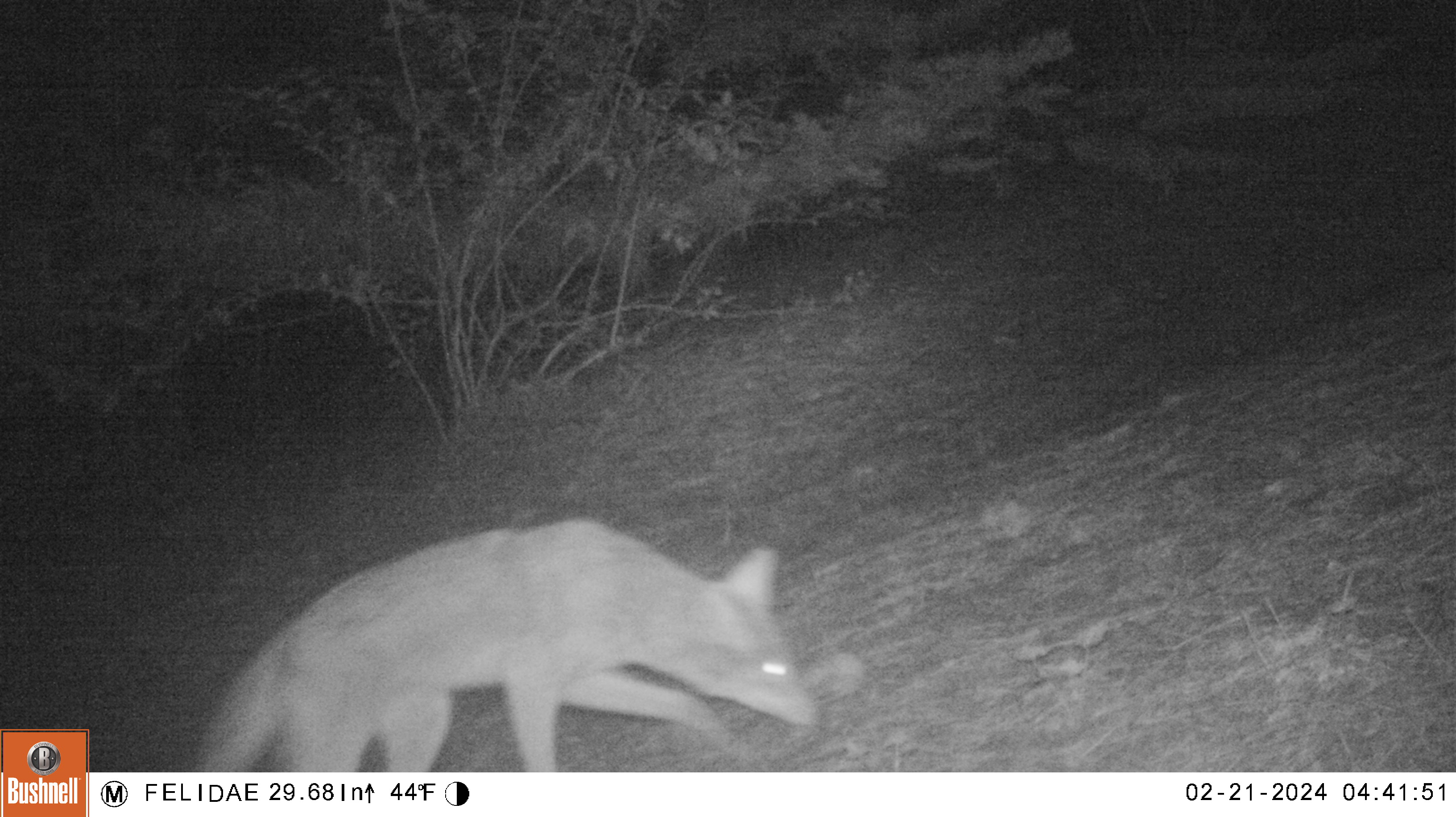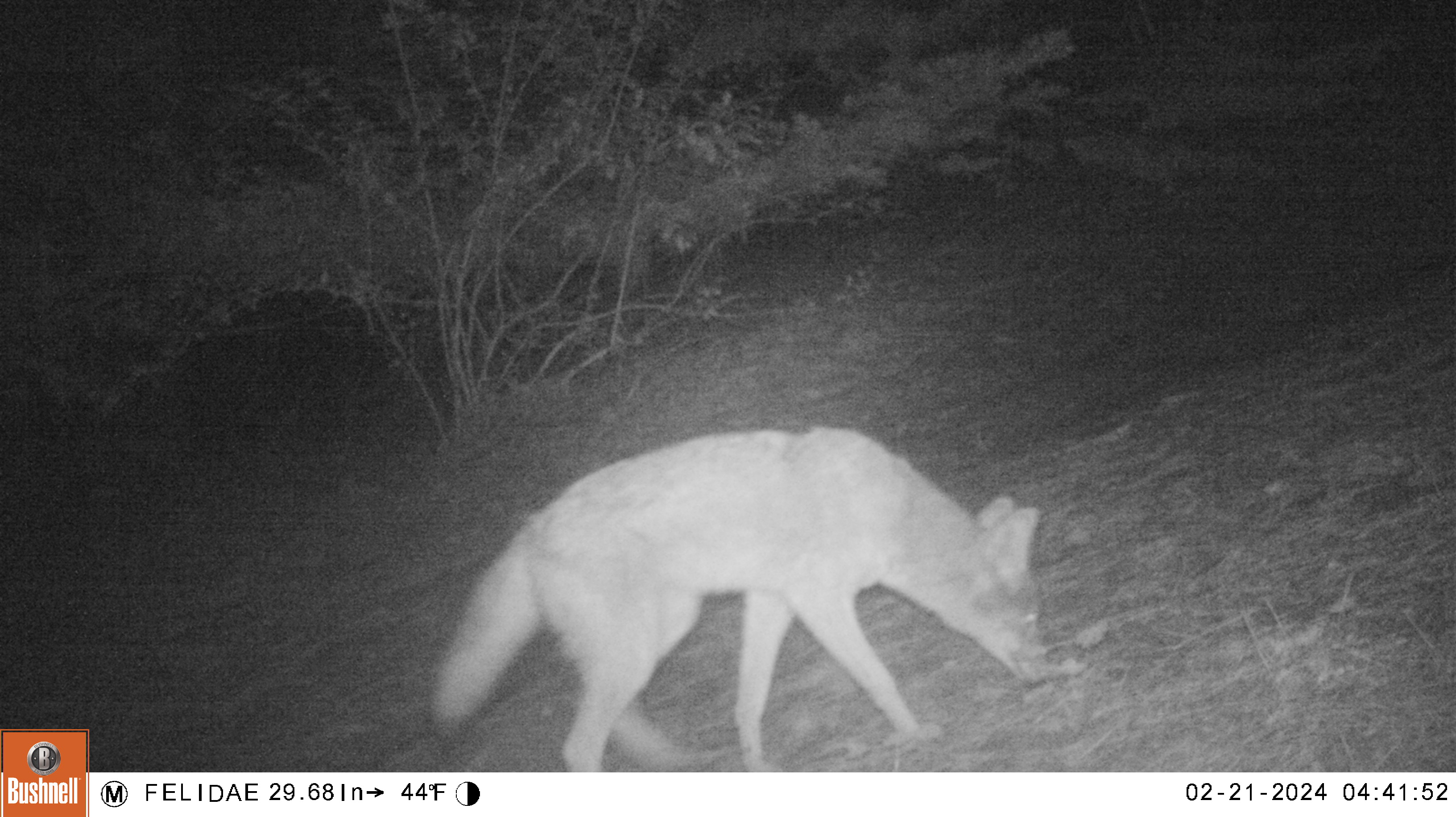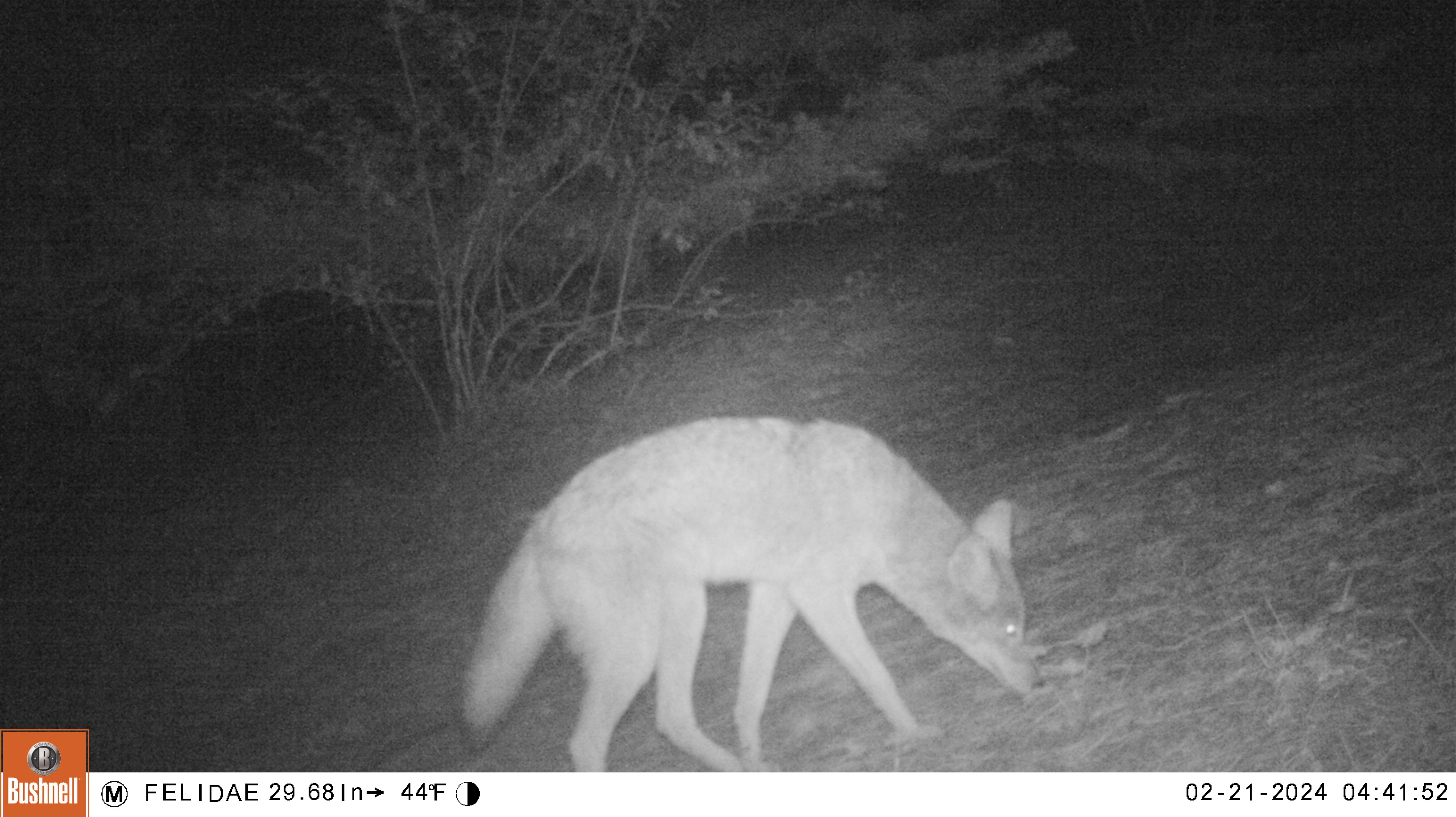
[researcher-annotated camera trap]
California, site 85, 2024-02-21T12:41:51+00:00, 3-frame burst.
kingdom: Animalia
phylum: Chordata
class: Mammalia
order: Carnivora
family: Canidae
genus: Canis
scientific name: Canis latrans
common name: coyote